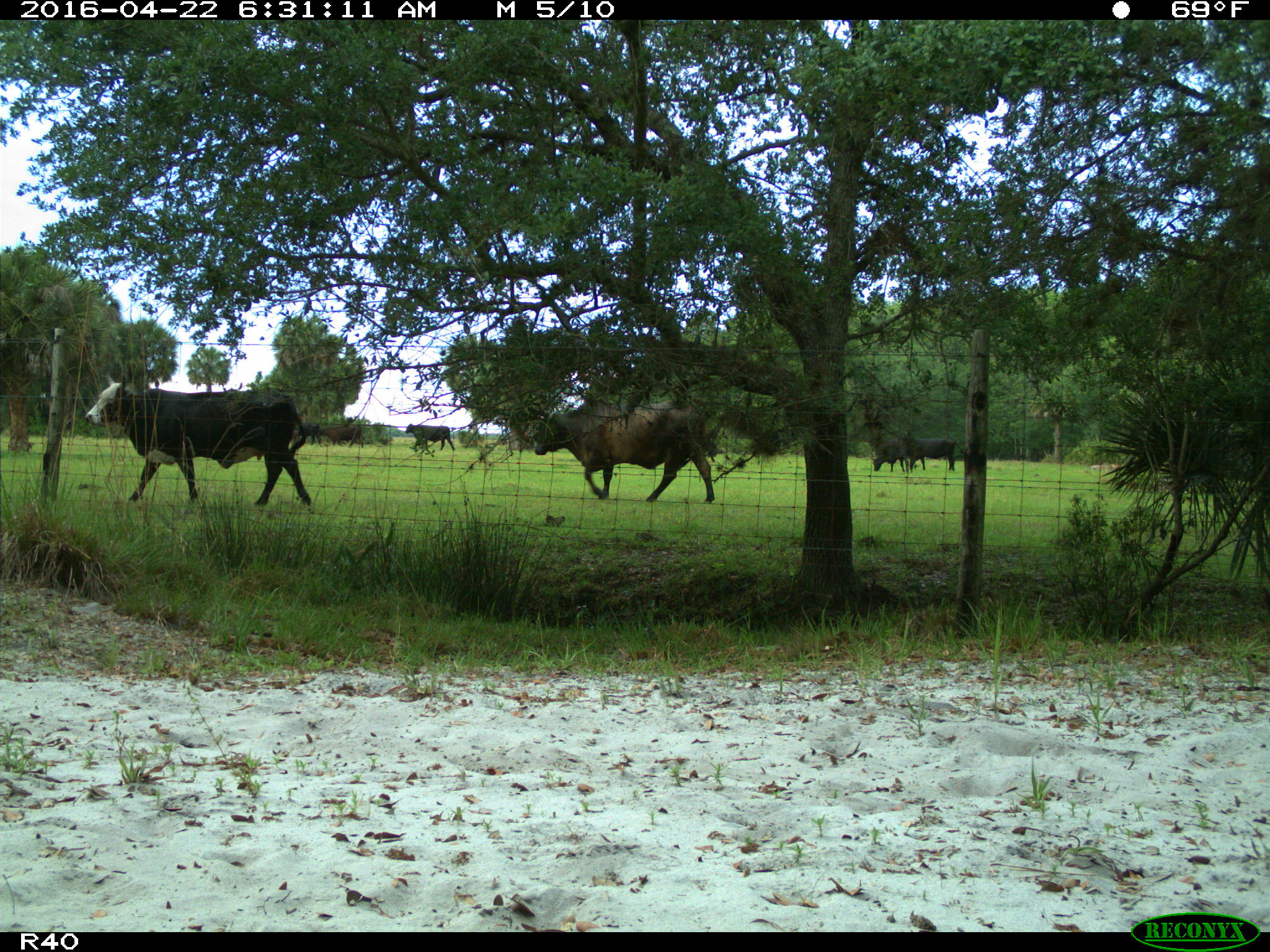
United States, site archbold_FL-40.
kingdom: Animalia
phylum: Chordata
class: Mammalia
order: Artiodactyla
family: Bovidae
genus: Bos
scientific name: Bos taurus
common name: domestic cow